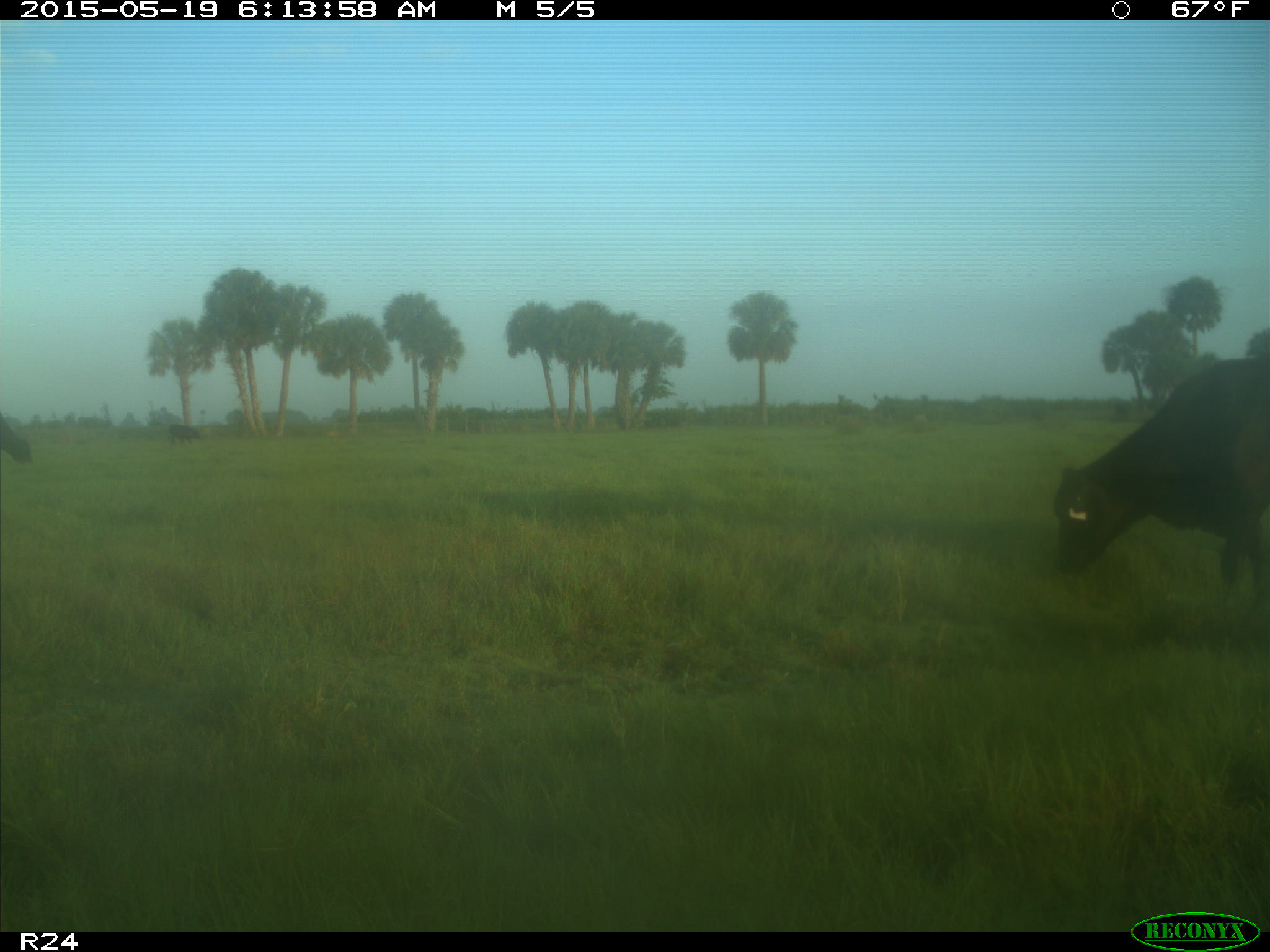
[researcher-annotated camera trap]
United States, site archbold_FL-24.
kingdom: Animalia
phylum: Chordata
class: Mammalia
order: Artiodactyla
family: Bovidae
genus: Bos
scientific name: Bos taurus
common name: domestic cow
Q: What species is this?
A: Bos taurus (domestic cow).